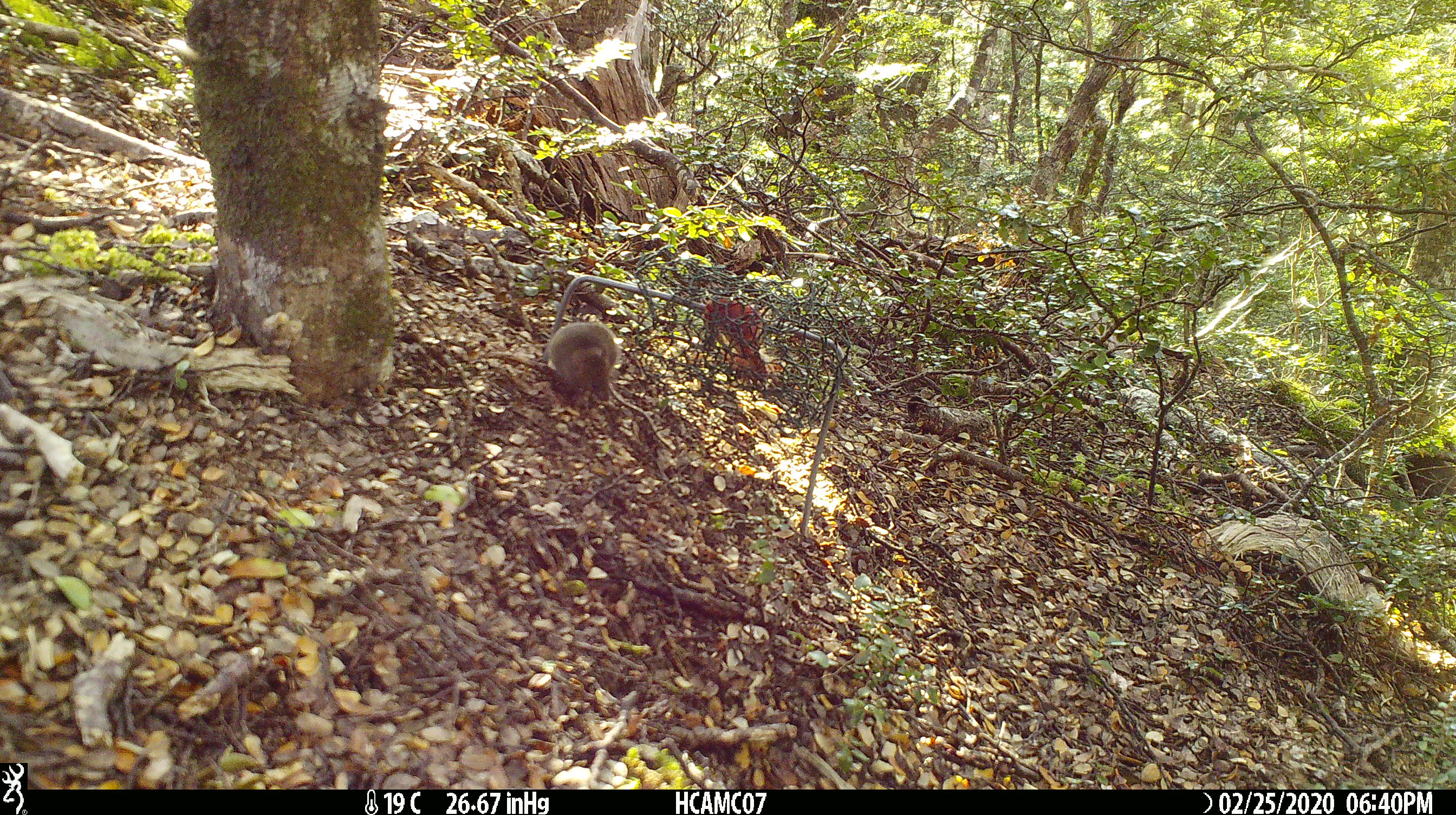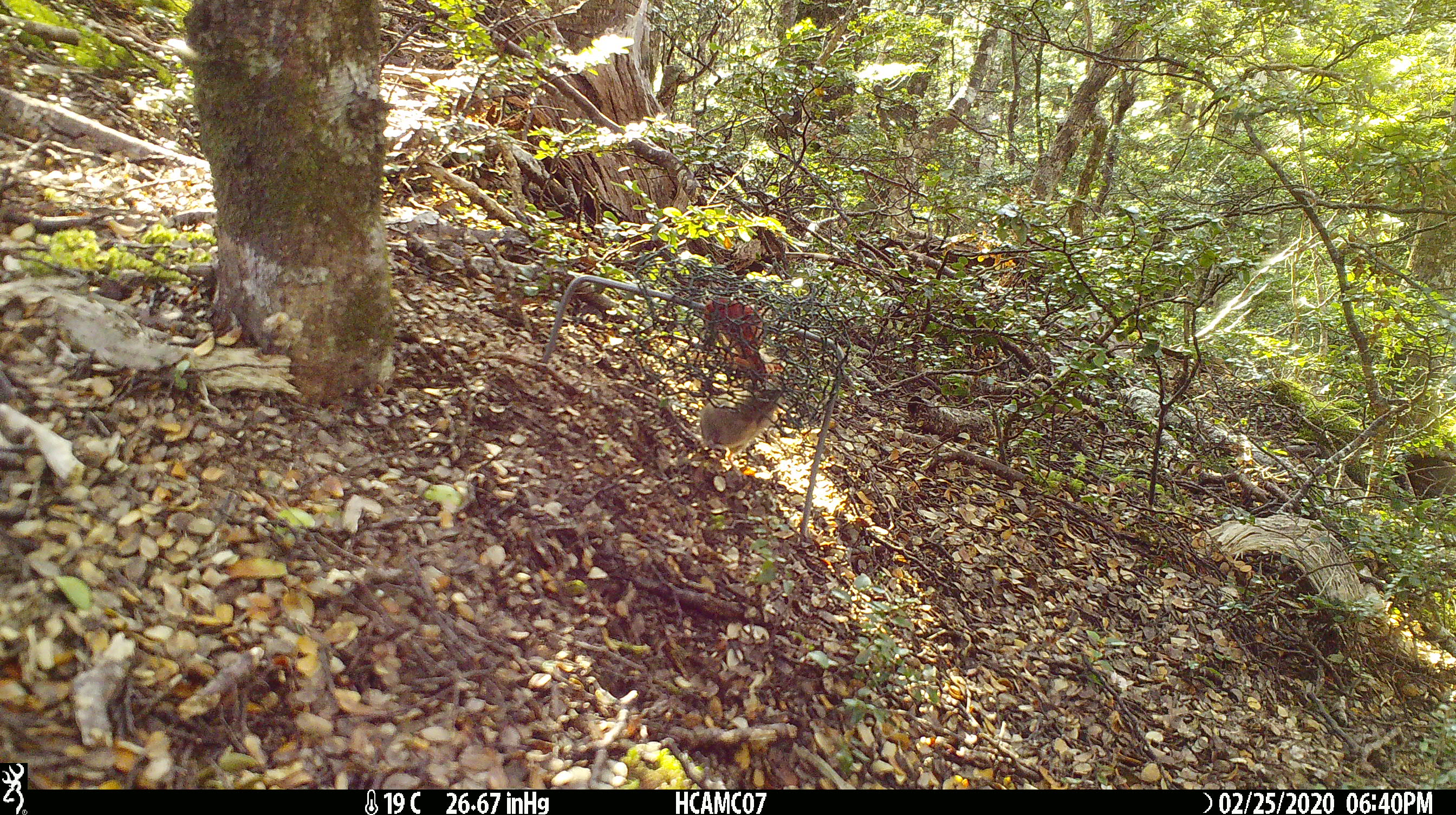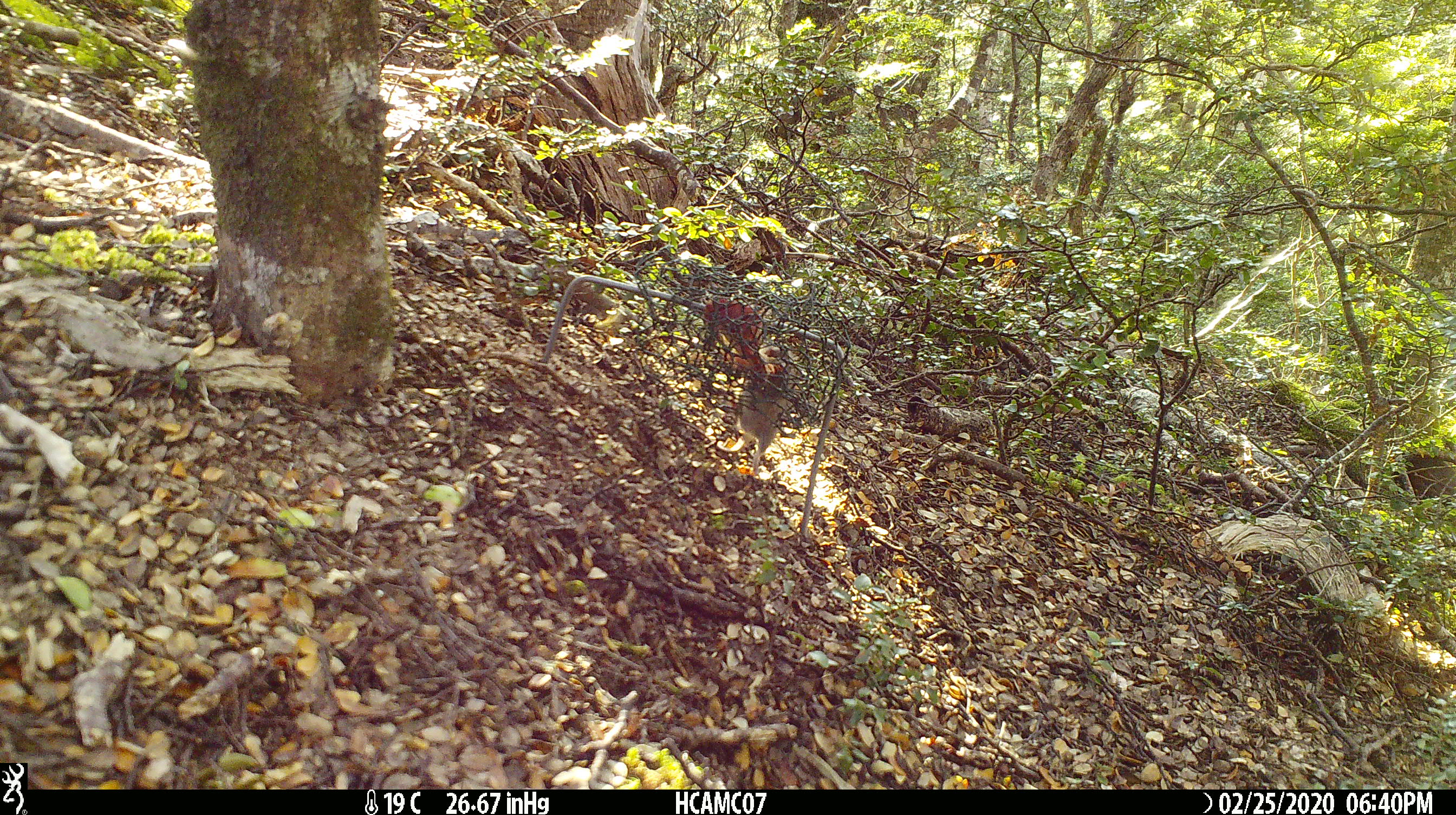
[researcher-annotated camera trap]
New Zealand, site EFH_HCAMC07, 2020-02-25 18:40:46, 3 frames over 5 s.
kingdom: Animalia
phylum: Chordata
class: Mammalia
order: Rodentia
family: Muridae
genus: Mus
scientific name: Mus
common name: mouse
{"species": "mouse (Mus)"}